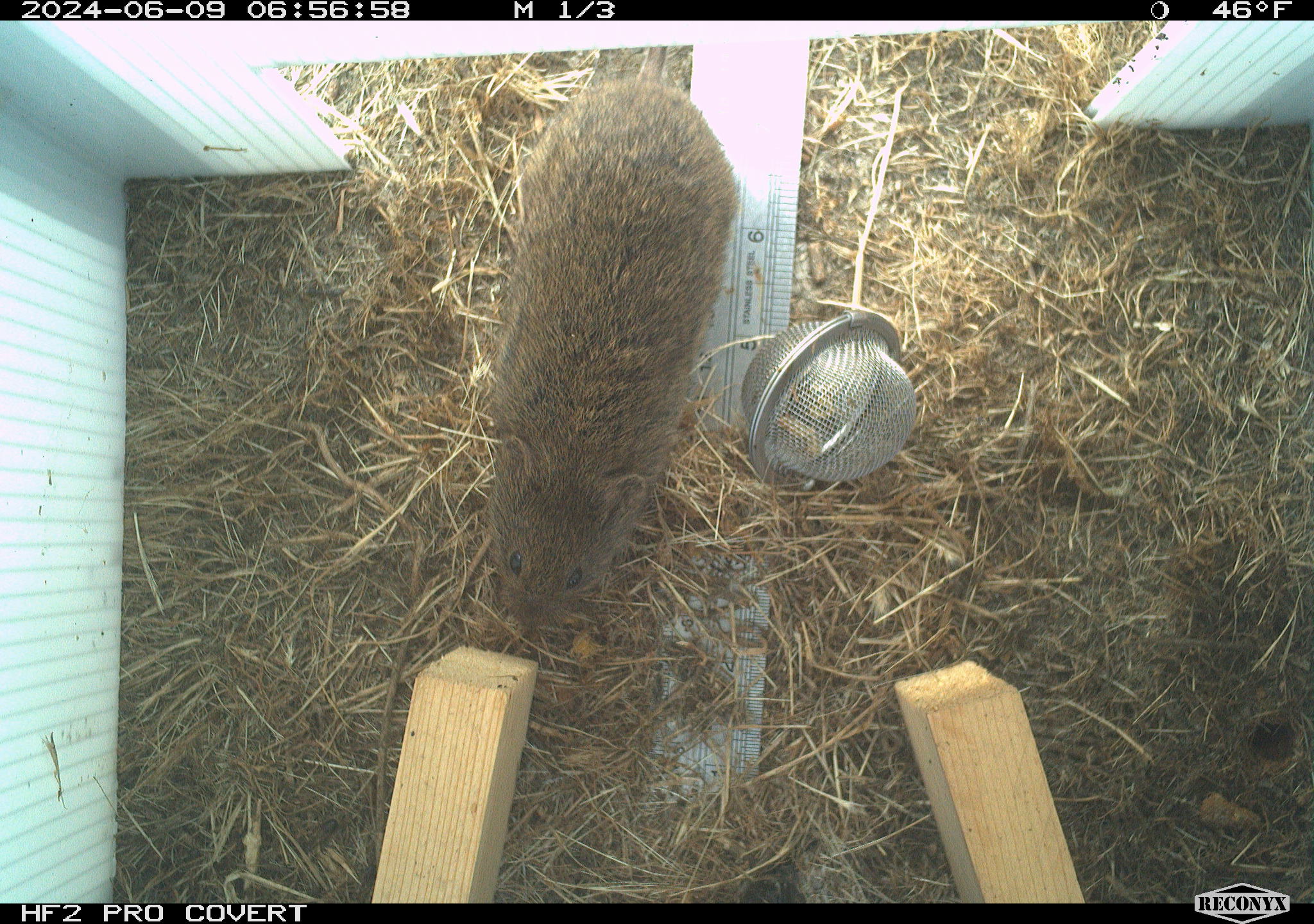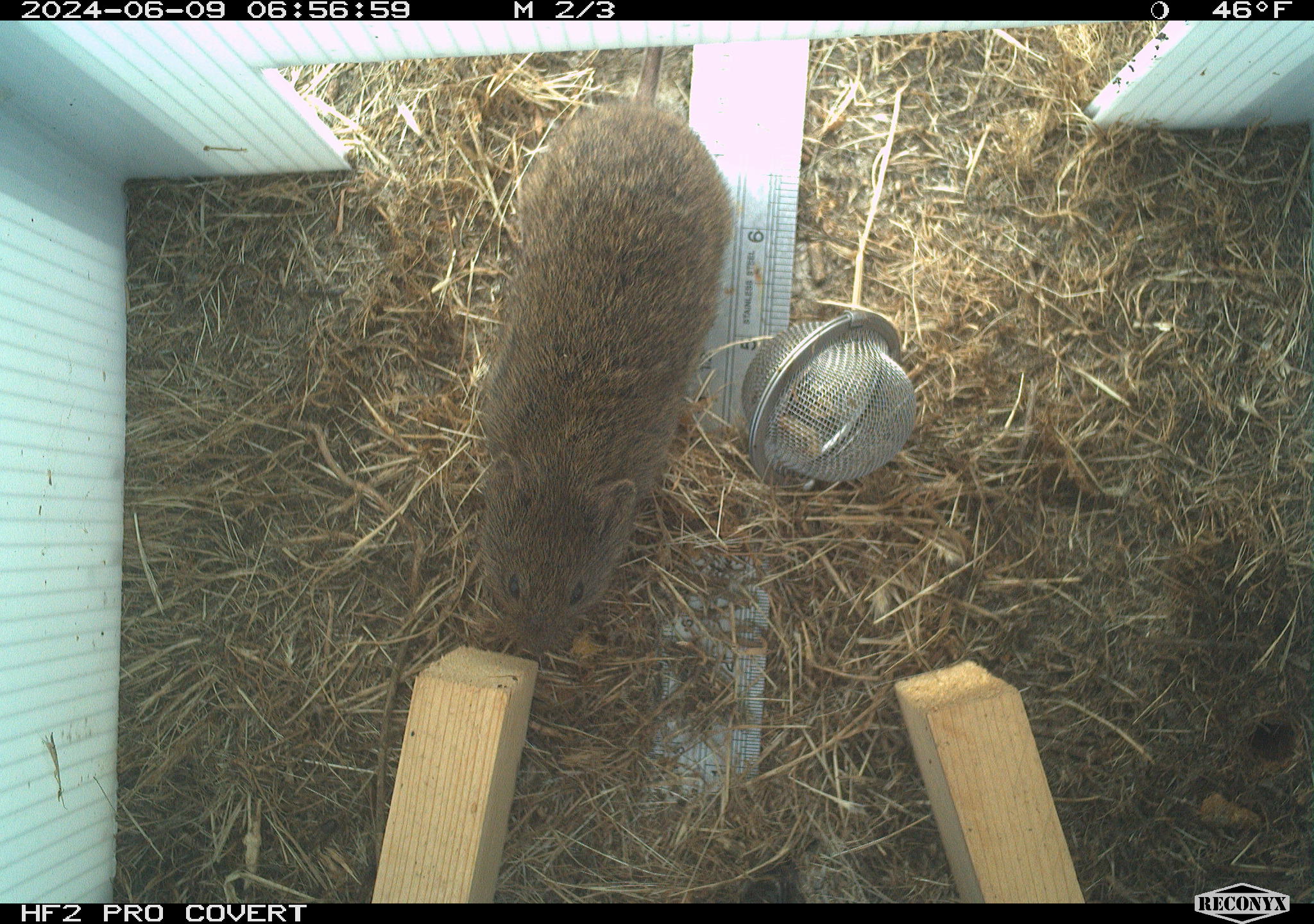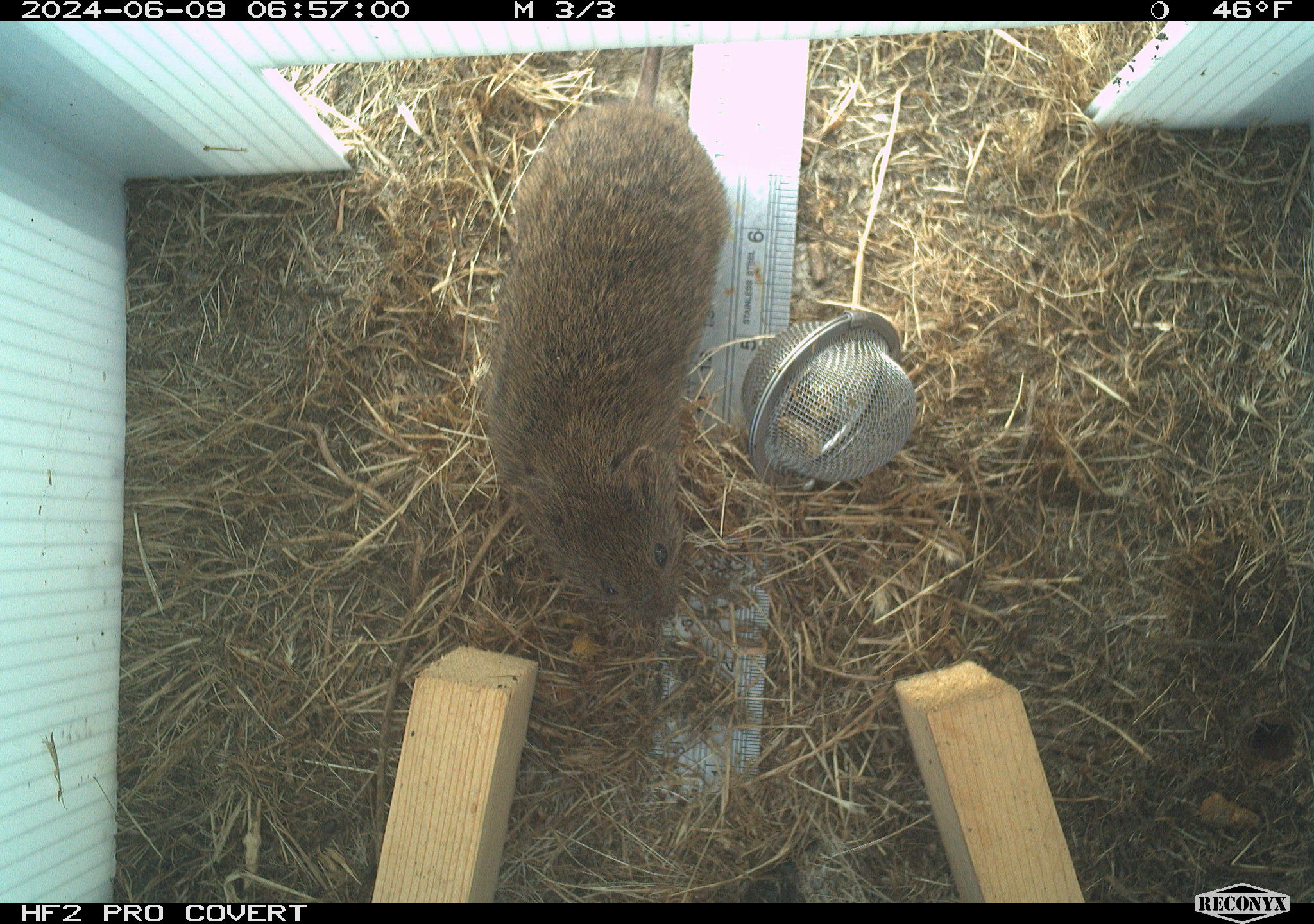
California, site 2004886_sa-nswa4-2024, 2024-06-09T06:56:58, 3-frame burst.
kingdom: Animalia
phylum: Chordata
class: Mammalia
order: Rodentia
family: Cricetidae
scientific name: Arvicolinae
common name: voles, lemmings, and muskrats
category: arvicolinae subfamily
Arvicolinae subfamily (voles, lemmings, and muskrats) (Arvicolinae).